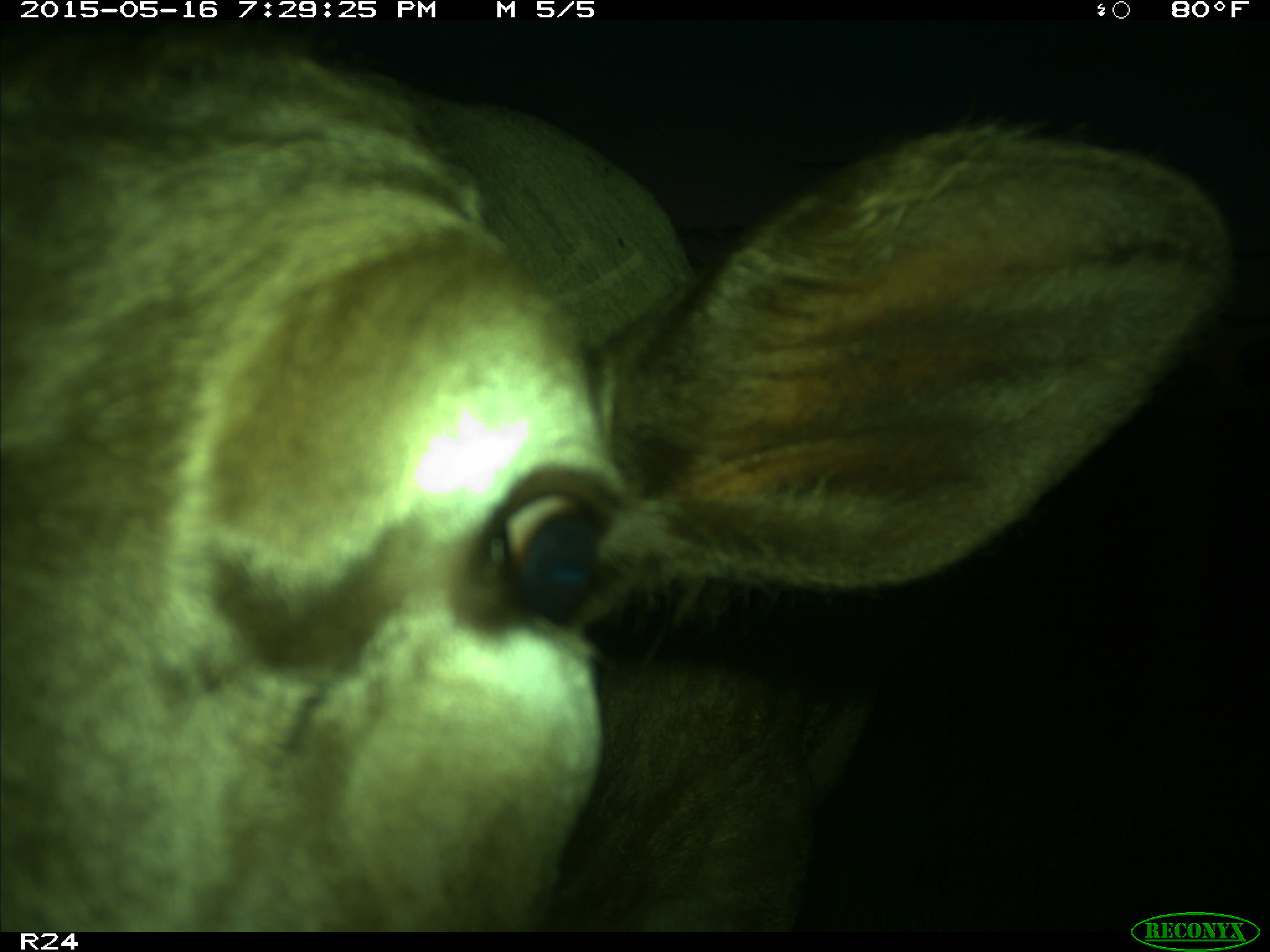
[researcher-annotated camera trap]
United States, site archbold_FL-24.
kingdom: Animalia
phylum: Chordata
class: Mammalia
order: Artiodactyla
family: Bovidae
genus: Bos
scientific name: Bos taurus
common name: domestic cow